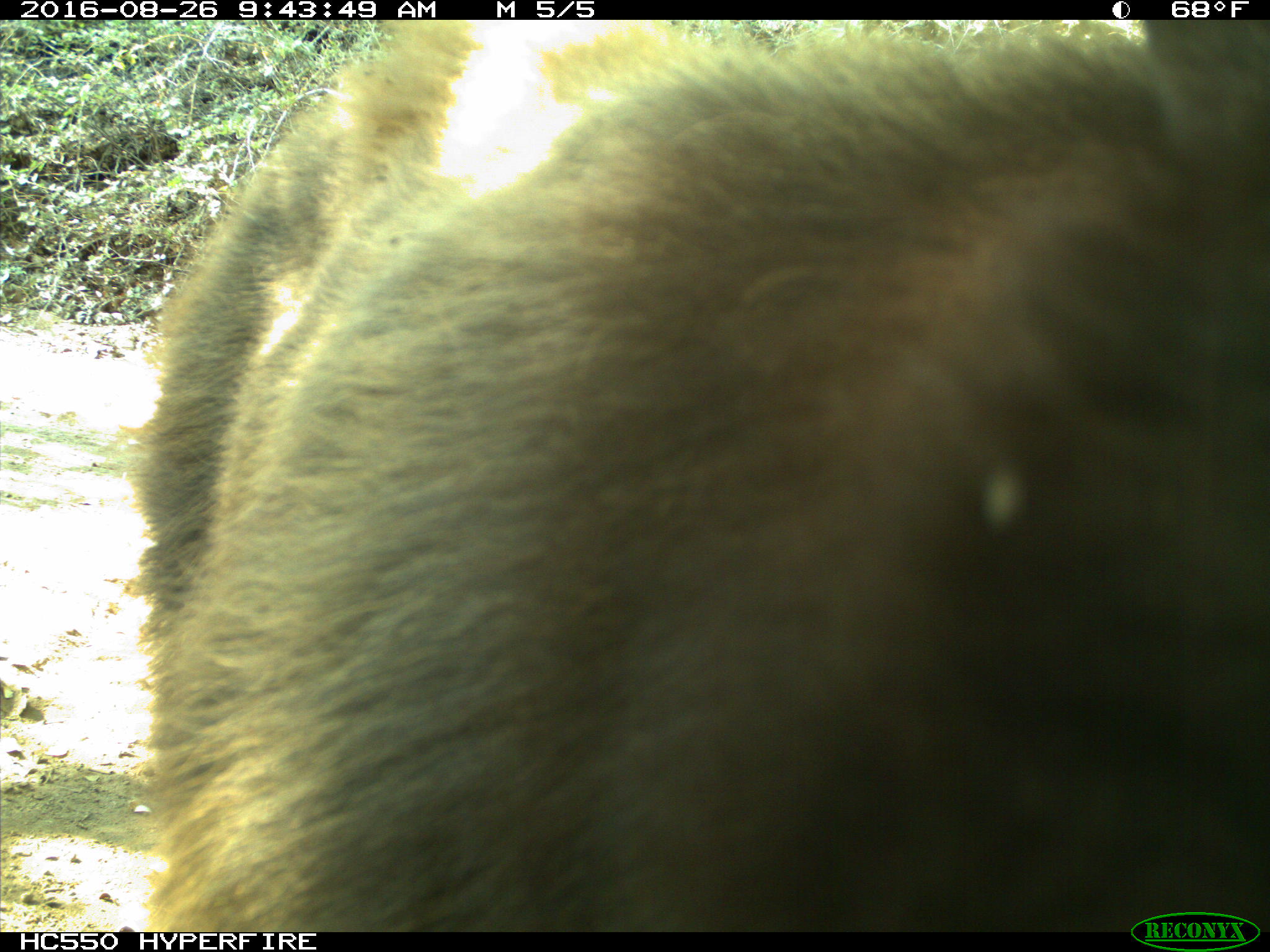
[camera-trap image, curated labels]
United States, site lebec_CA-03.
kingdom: Animalia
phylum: Chordata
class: Mammalia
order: Carnivora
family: Ursidae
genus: Ursus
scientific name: Ursus americanus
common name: american black bear